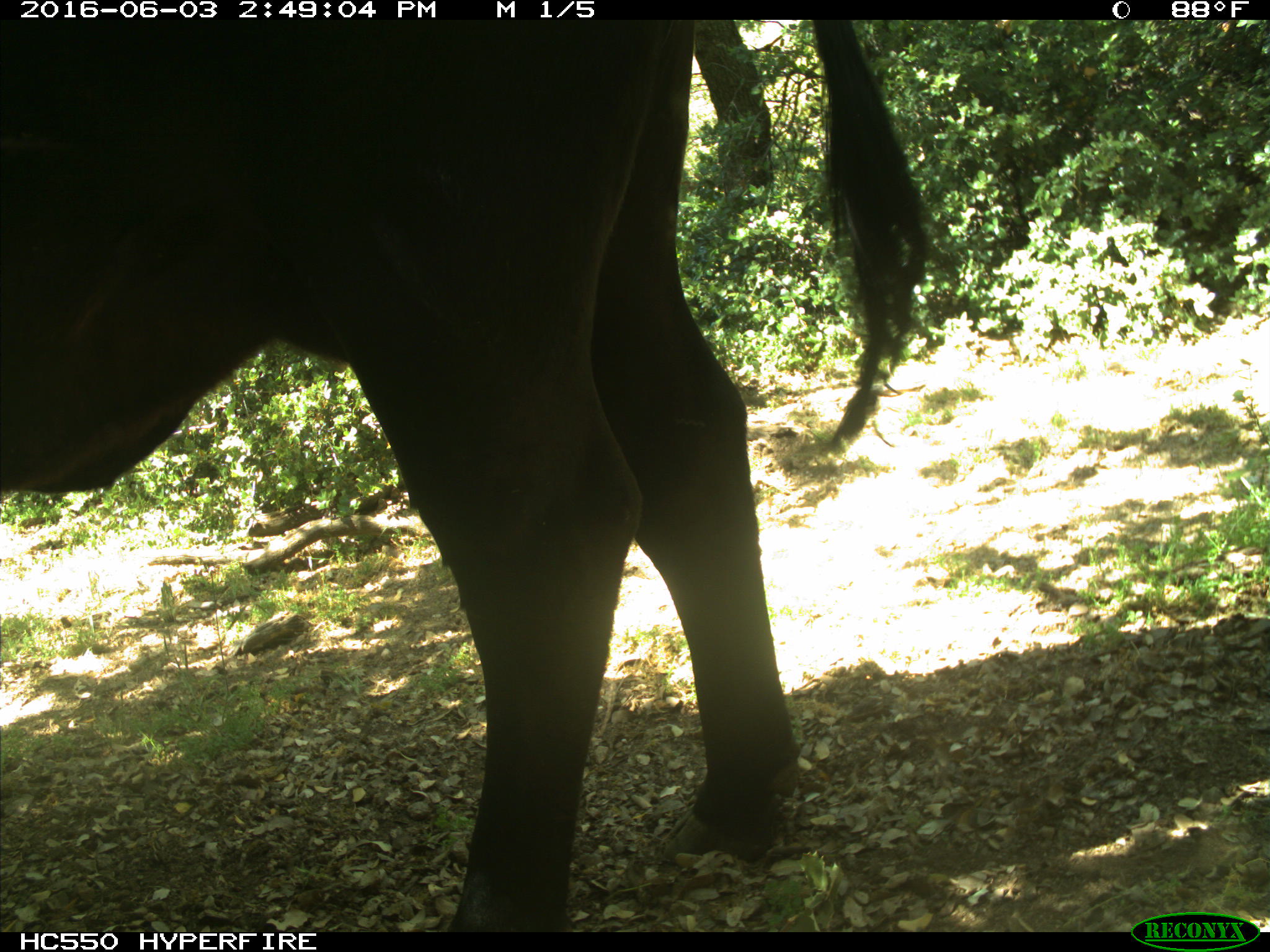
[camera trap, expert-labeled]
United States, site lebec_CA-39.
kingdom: Animalia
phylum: Chordata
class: Mammalia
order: Artiodactyla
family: Bovidae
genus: Bos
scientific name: Bos taurus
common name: domestic cow